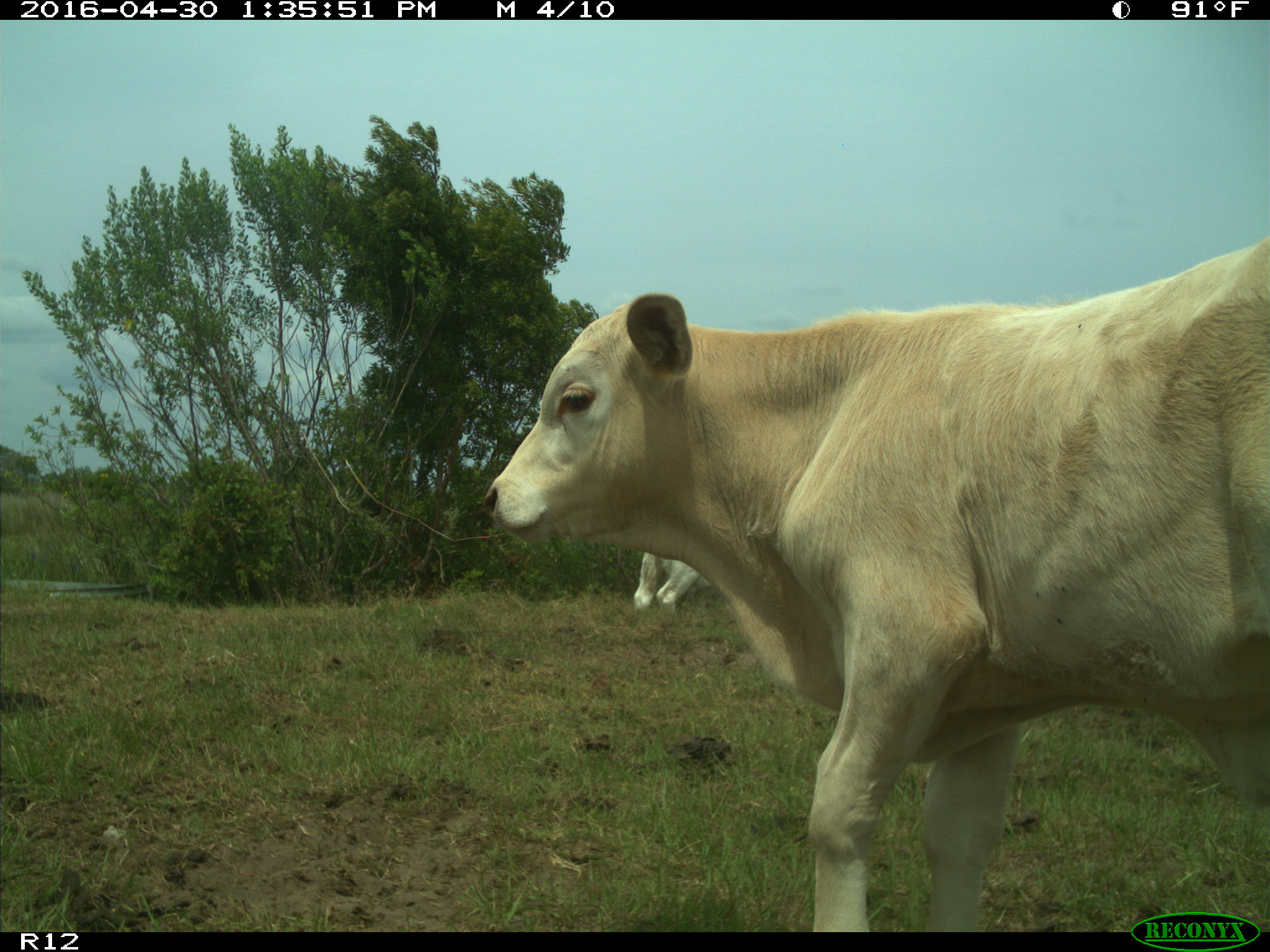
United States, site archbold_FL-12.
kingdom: Animalia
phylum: Chordata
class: Mammalia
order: Artiodactyla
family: Bovidae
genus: Bos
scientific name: Bos taurus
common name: domestic cow